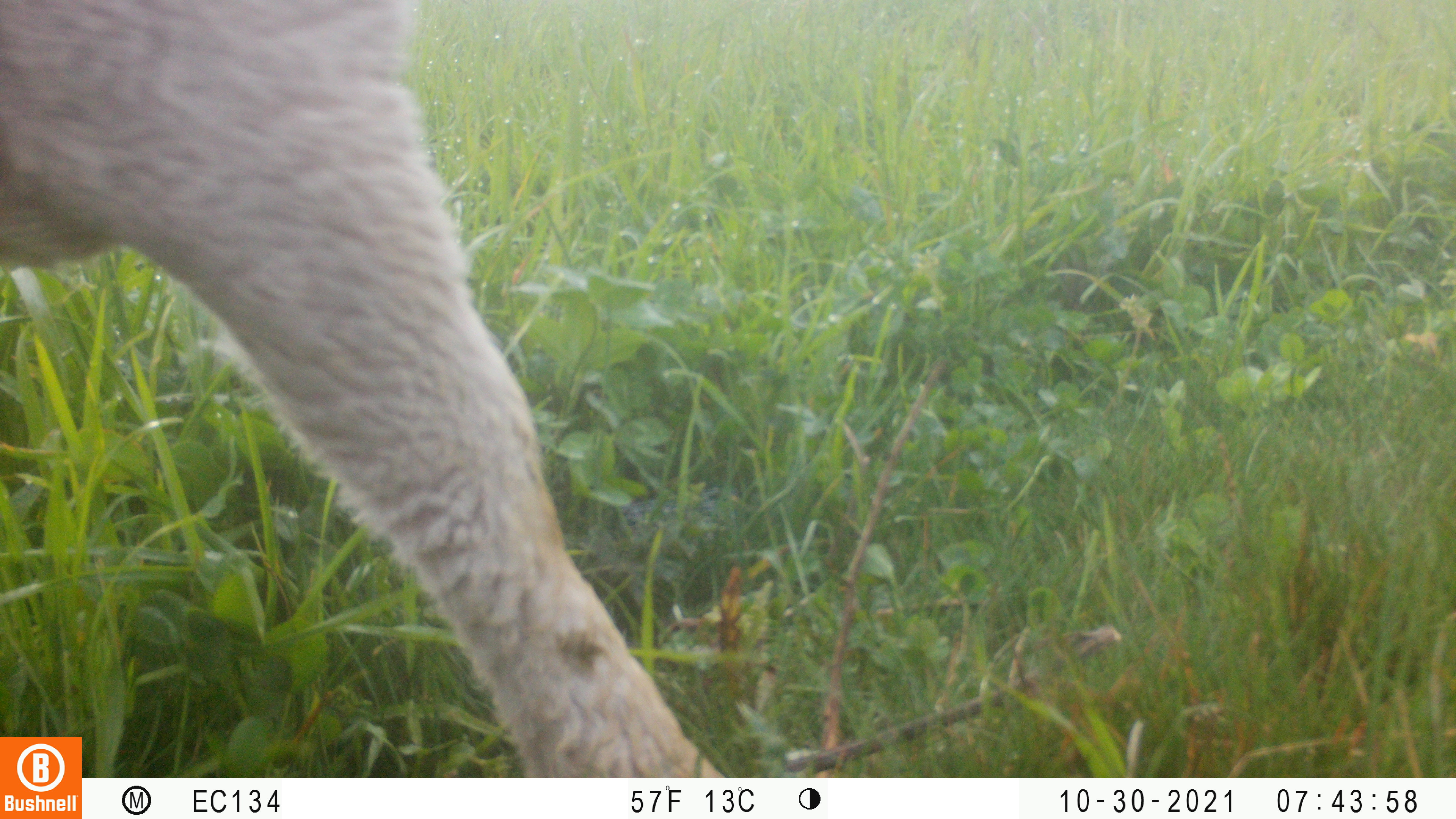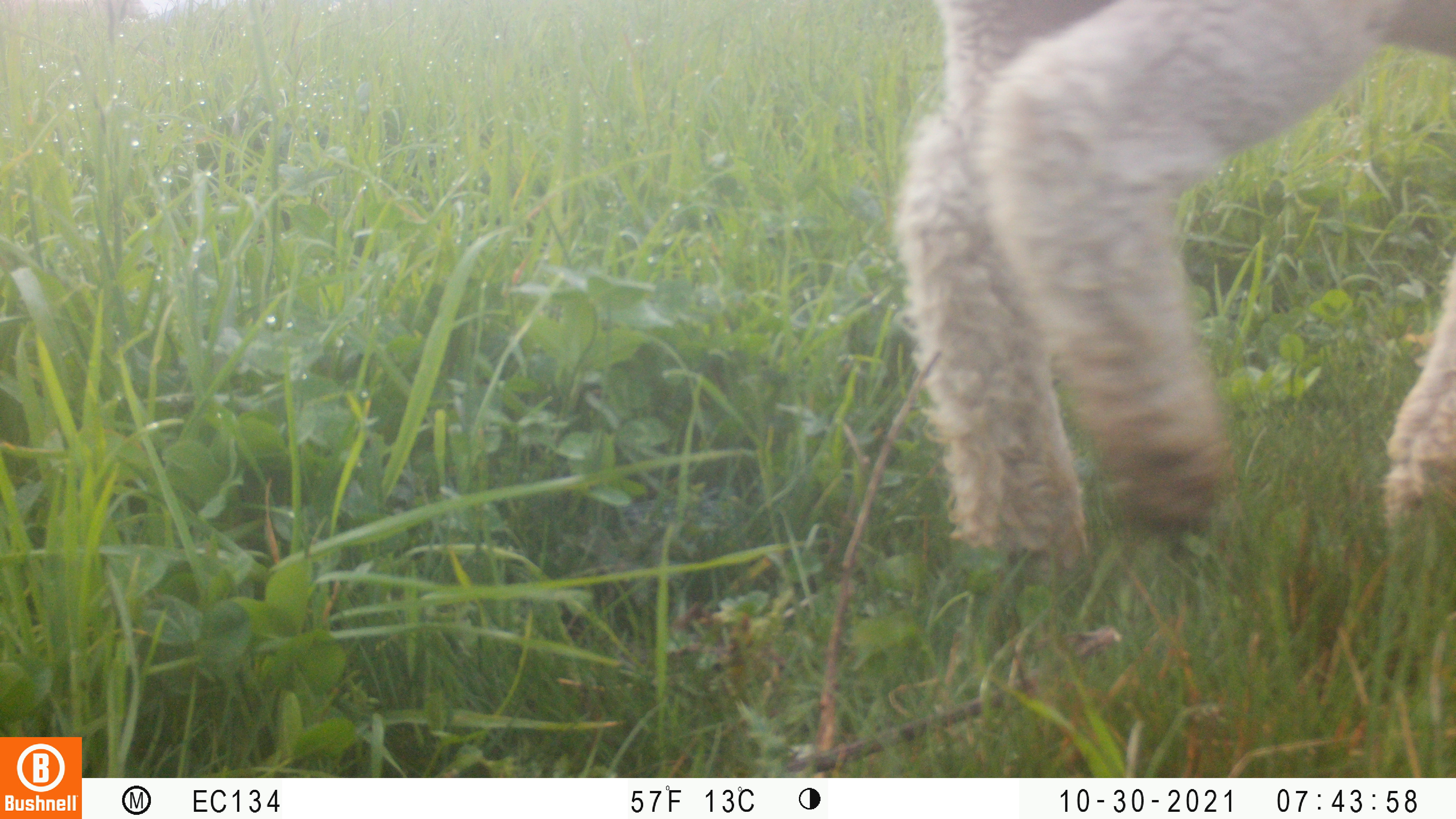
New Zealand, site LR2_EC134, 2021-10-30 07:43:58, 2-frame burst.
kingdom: Animalia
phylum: Chordata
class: Mammalia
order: Artiodactyla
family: Bovidae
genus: Bos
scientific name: Bos taurus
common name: domestic cow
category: cow